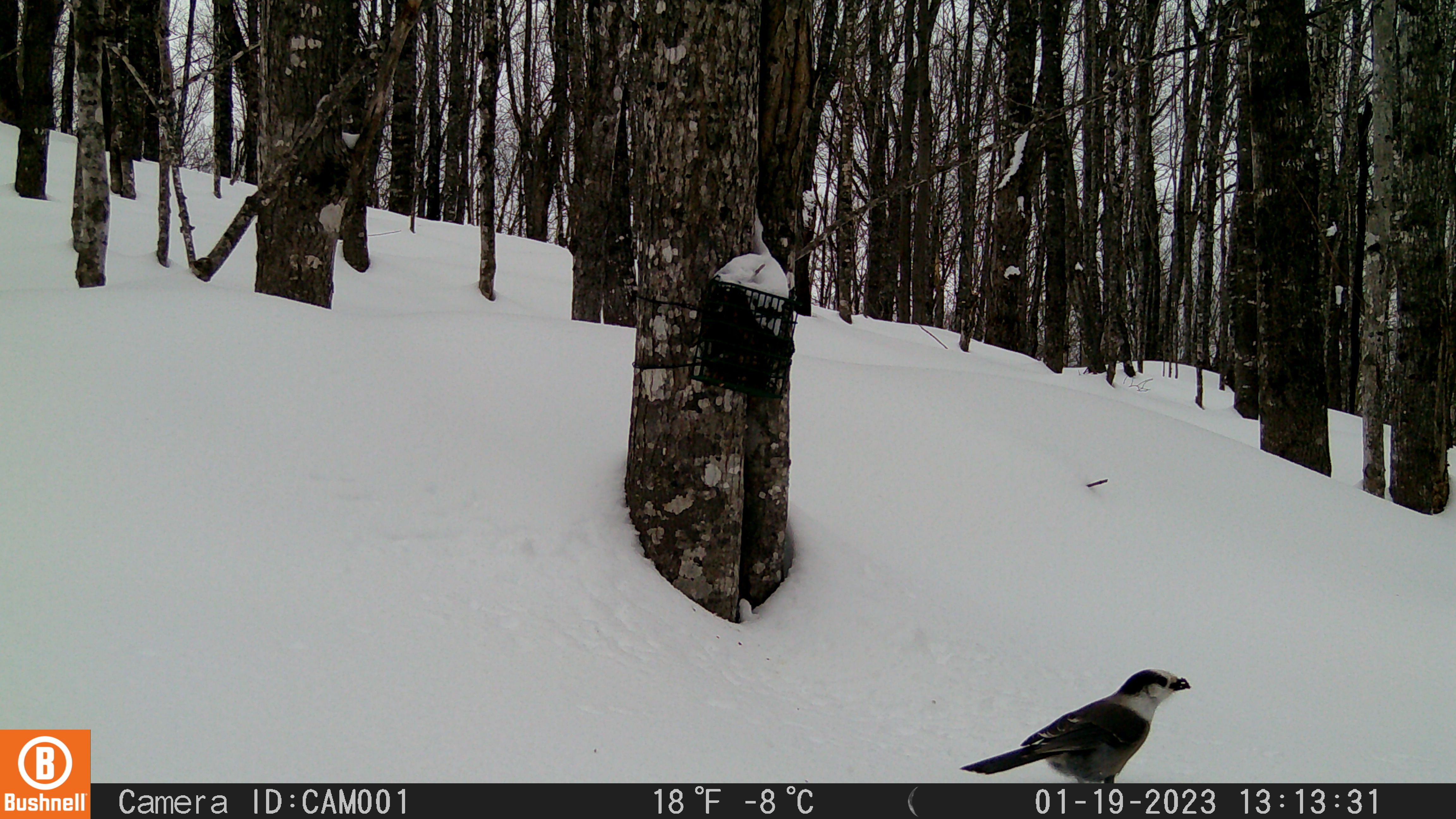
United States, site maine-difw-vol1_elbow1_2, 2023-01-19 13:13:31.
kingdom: Animalia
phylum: Chordata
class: Aves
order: Passeriformes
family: Corvidae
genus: Perisoreus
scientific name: Perisoreus canadensis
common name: canada jay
Canada jay (Perisoreus canadensis).